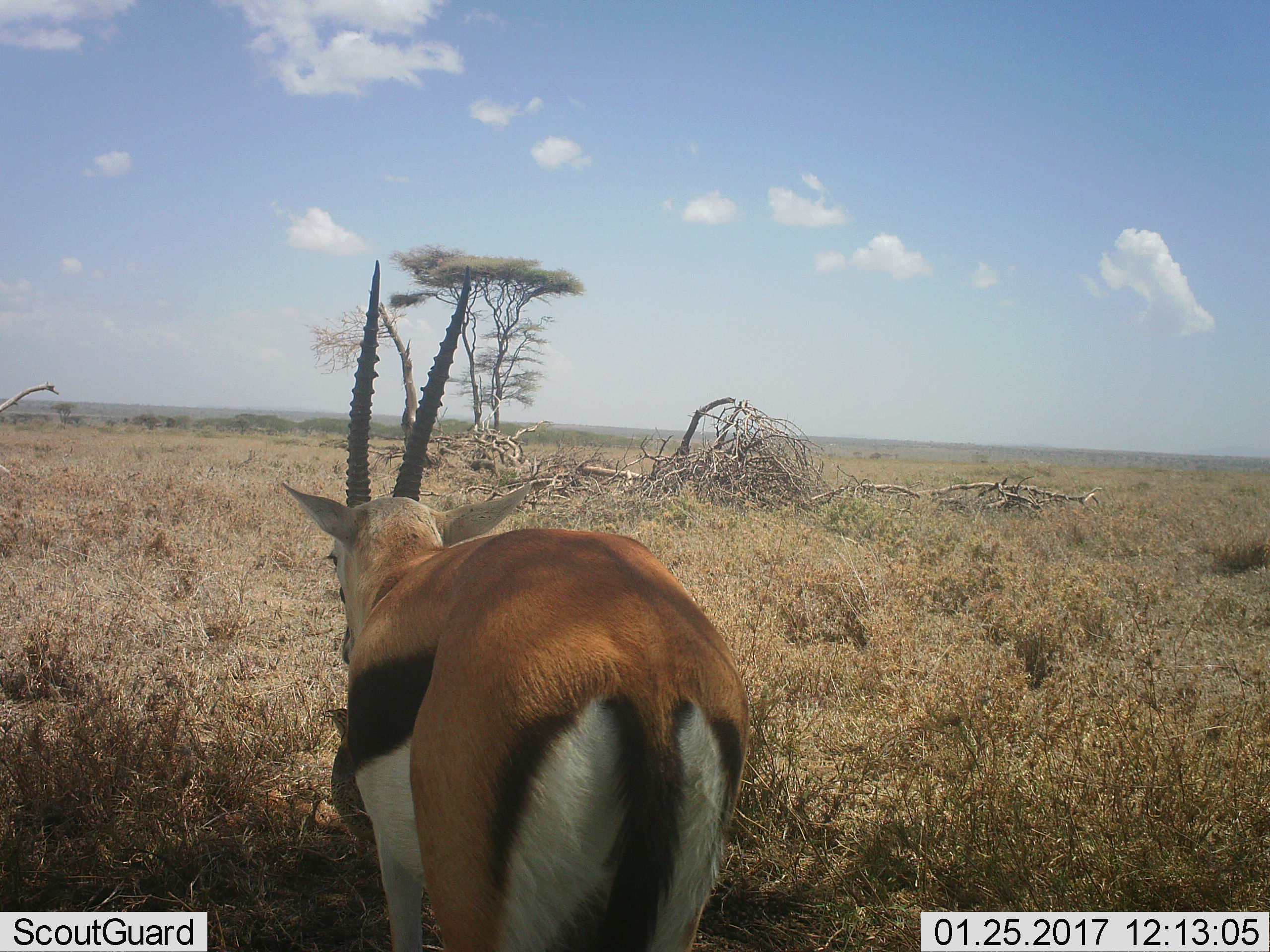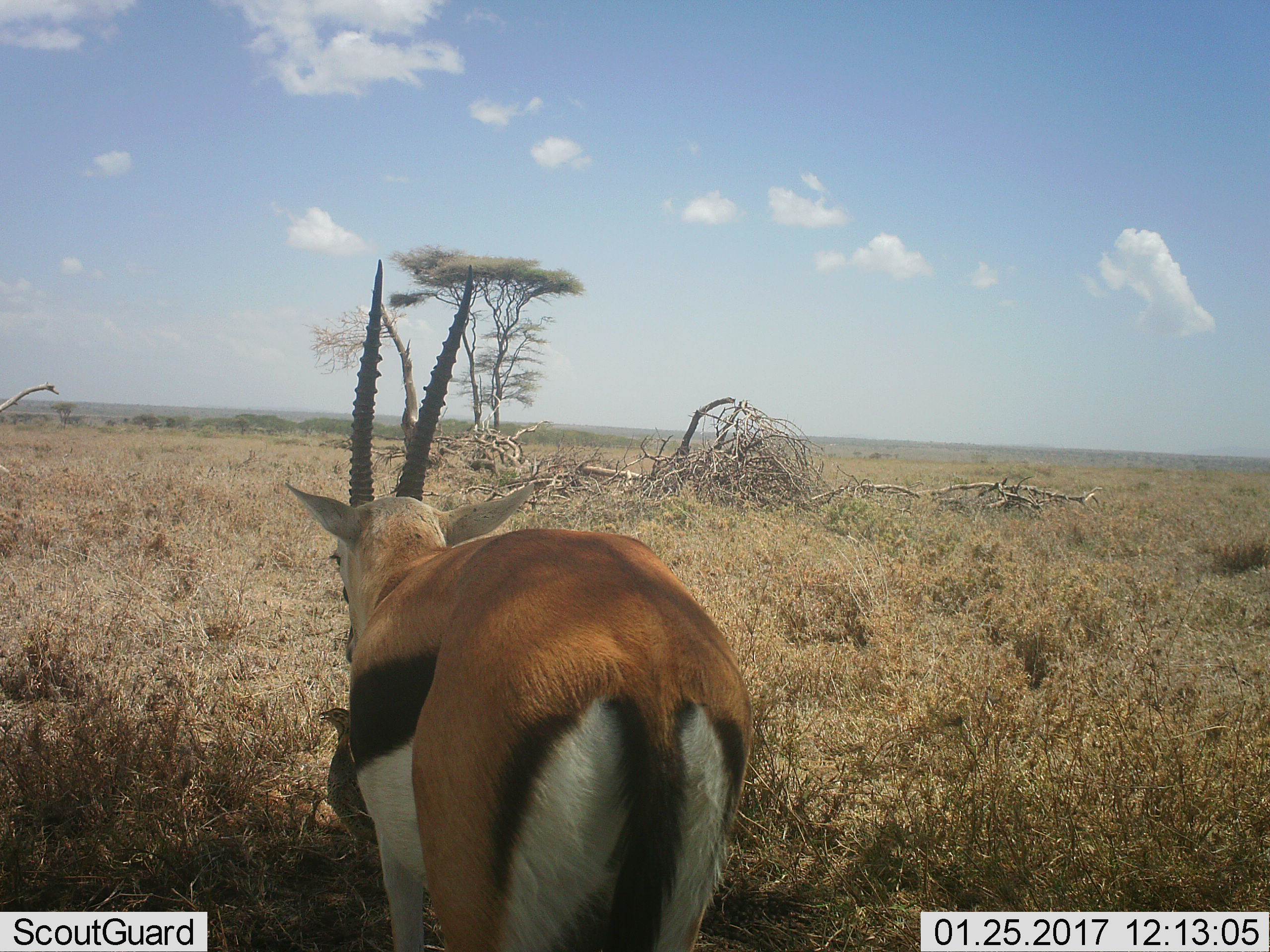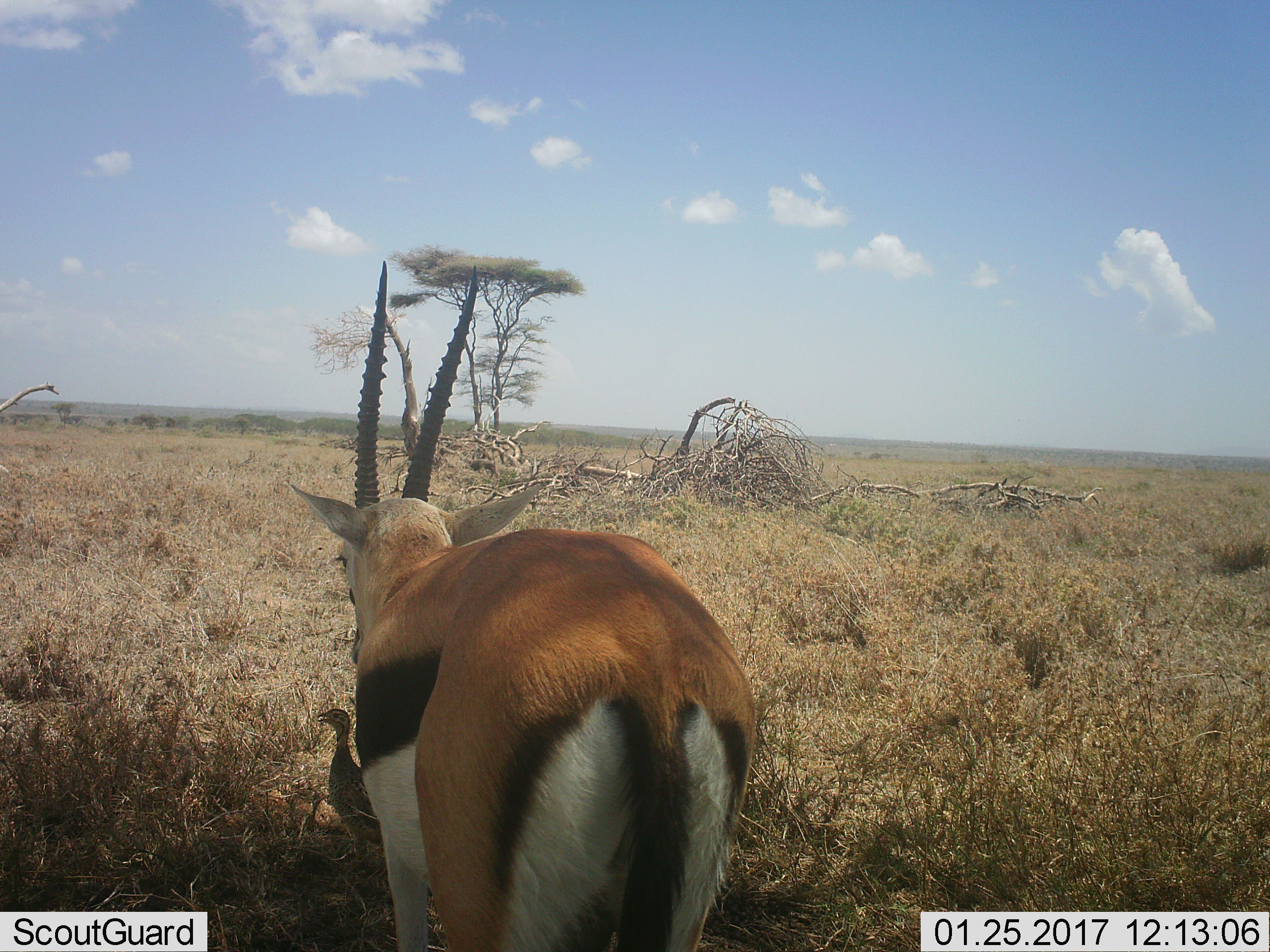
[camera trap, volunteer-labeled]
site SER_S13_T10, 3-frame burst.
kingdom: Animalia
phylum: Chordata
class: Mammalia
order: Artiodactyla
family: Bovidae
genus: Eudorcas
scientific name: Eudorcas thomsonii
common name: thomson's gazelle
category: gazellethomsons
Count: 1.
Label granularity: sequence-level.